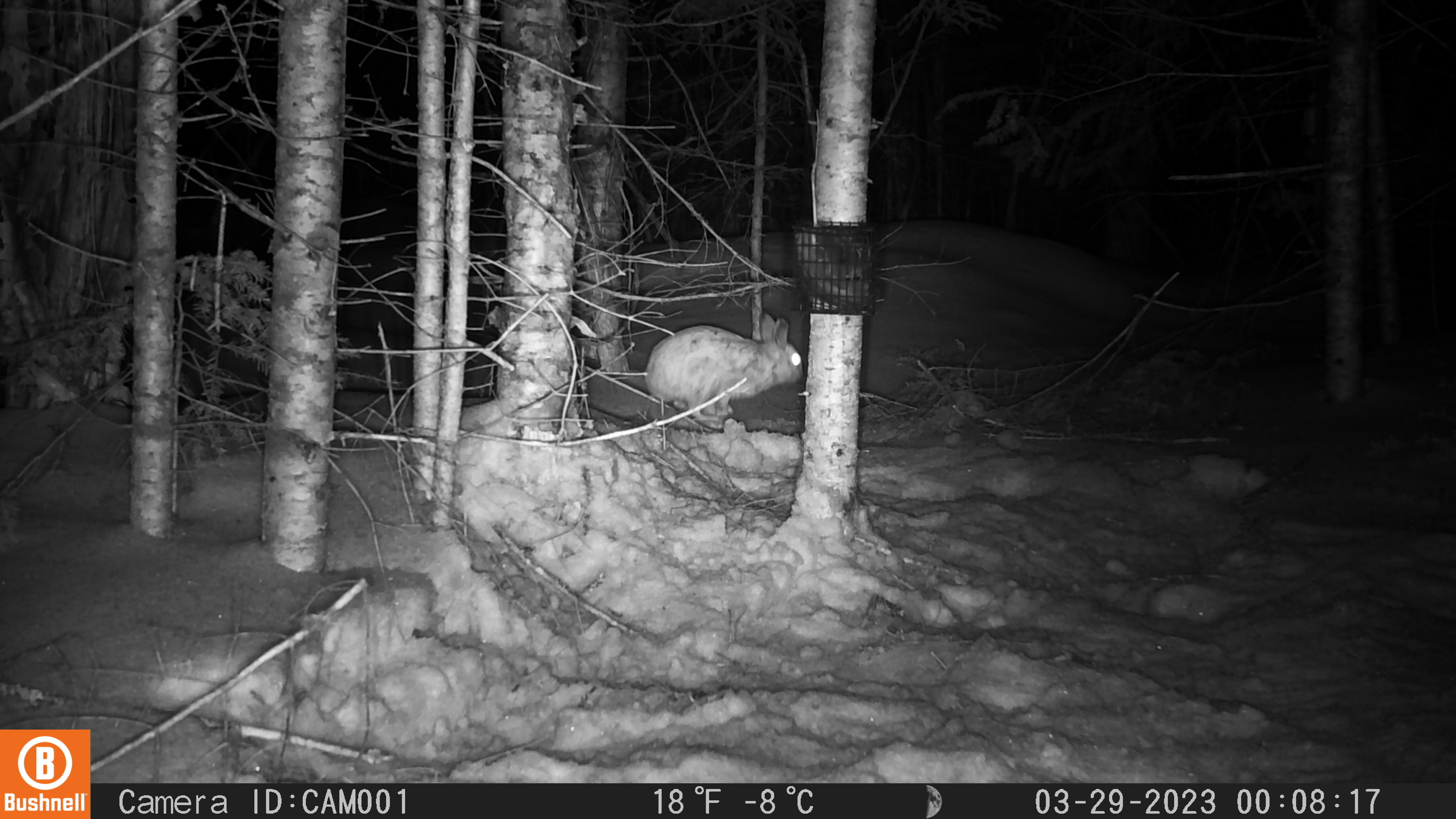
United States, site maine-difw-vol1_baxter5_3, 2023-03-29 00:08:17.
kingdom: Animalia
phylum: Chordata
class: Mammalia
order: Lagomorpha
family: Leporidae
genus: Lepus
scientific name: Lepus americanus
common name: snowshoe hare